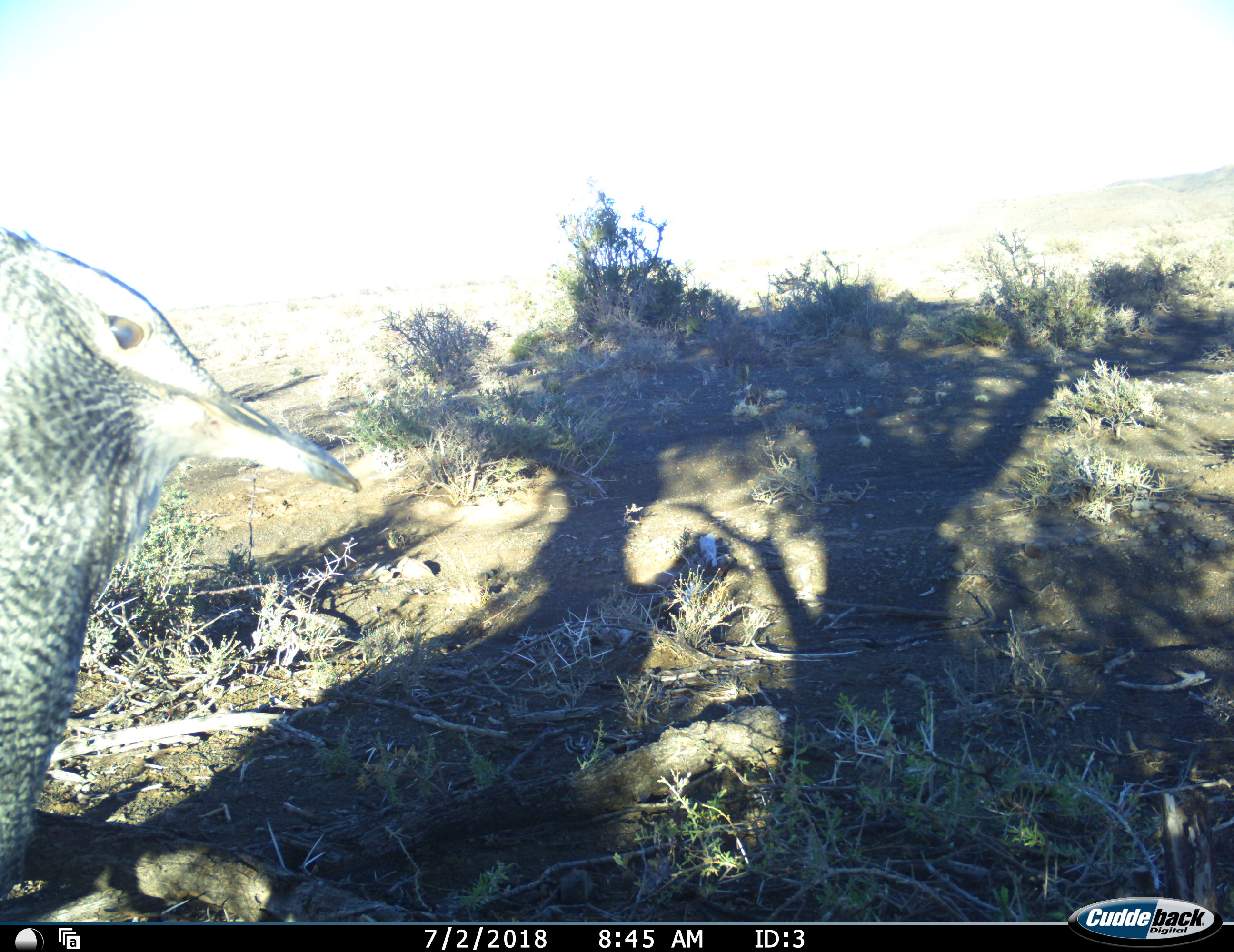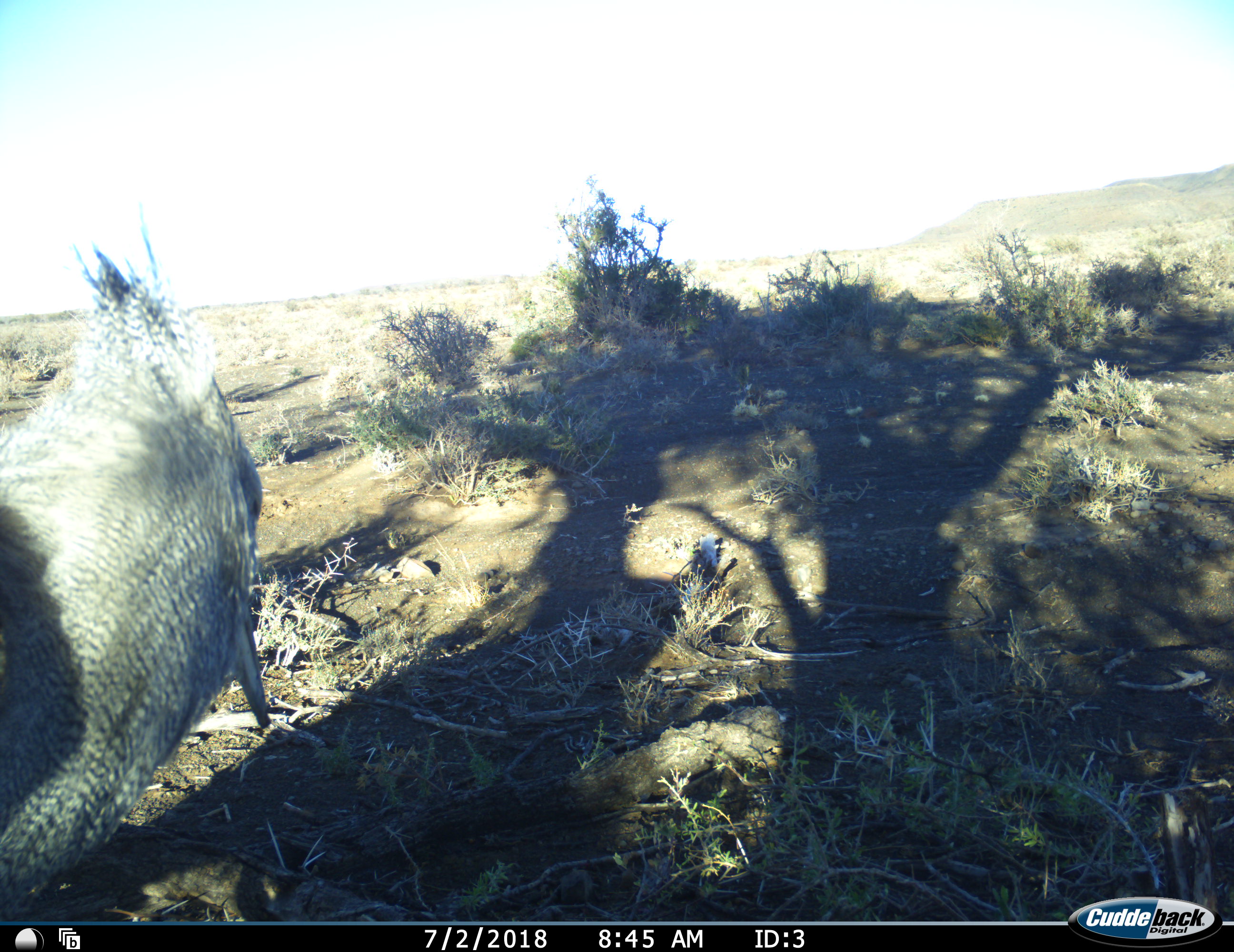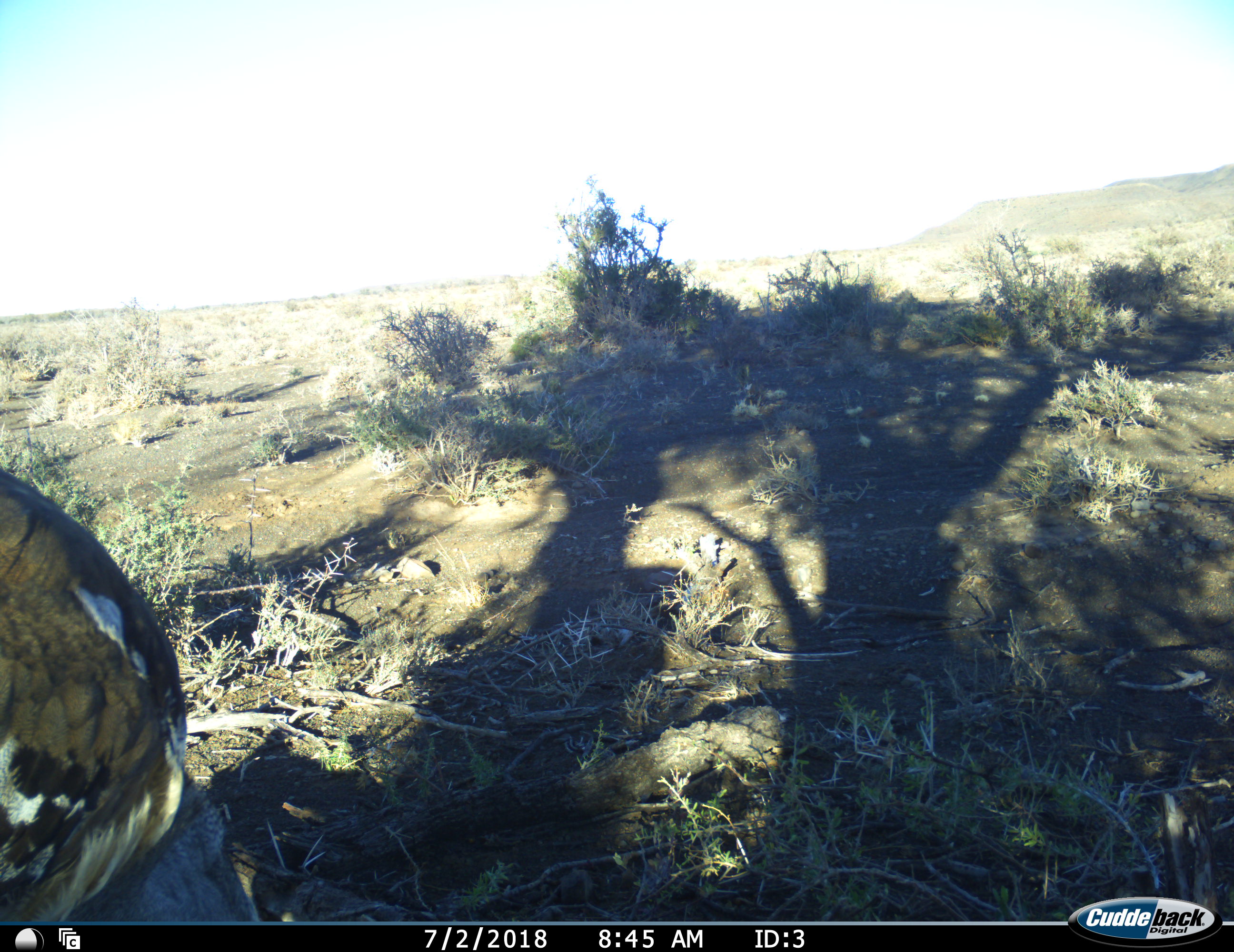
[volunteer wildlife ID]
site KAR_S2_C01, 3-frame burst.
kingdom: Animalia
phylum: Chordata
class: Aves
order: Otidiformes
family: Otididae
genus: Ardeotis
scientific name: Ardeotis kori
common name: kori bustard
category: bustardkori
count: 1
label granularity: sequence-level